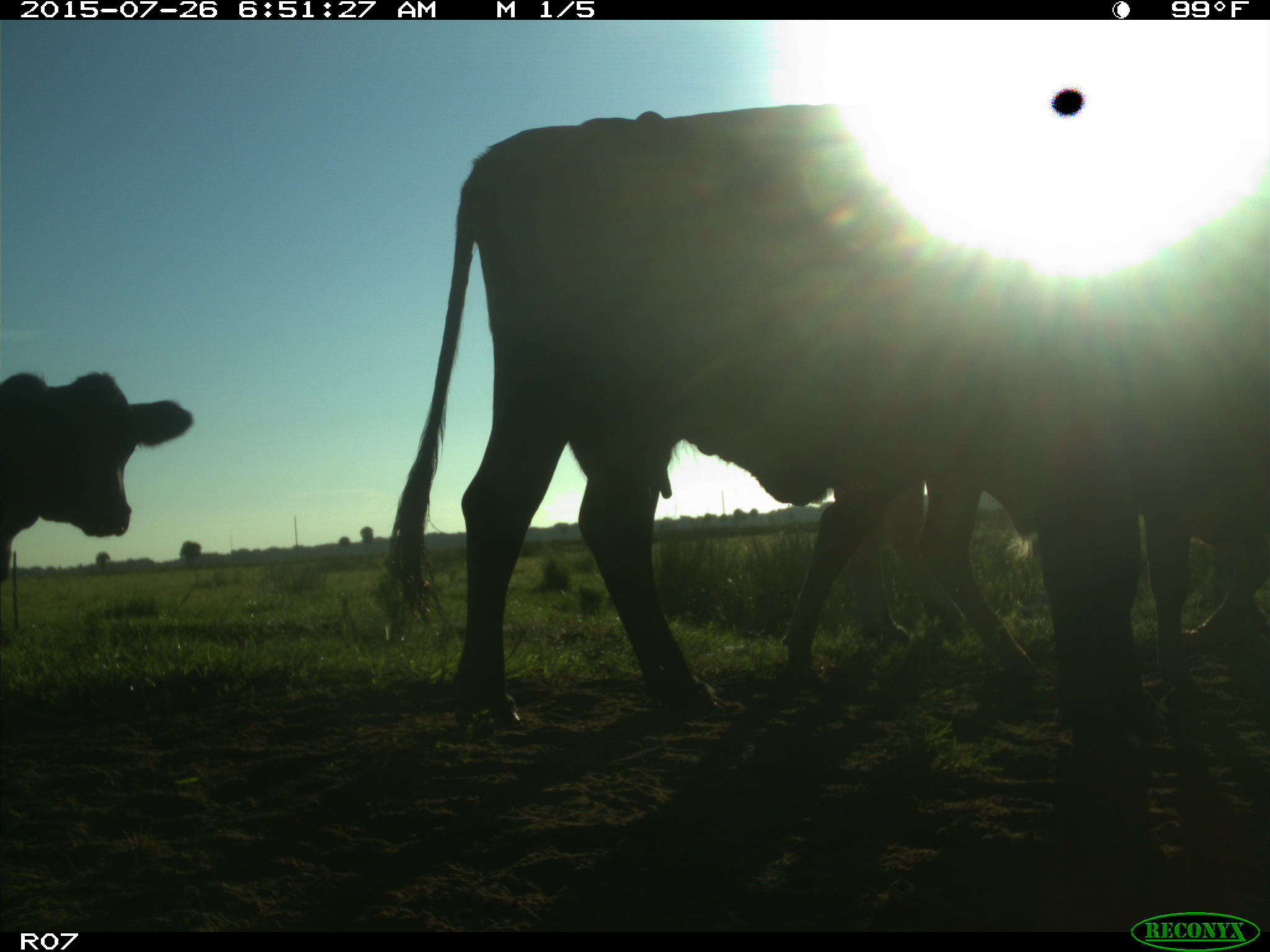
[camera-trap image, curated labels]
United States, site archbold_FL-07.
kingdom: Animalia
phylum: Chordata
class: Mammalia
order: Artiodactyla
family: Bovidae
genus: Bos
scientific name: Bos taurus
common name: domestic cow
Bos taurus (domestic cow).